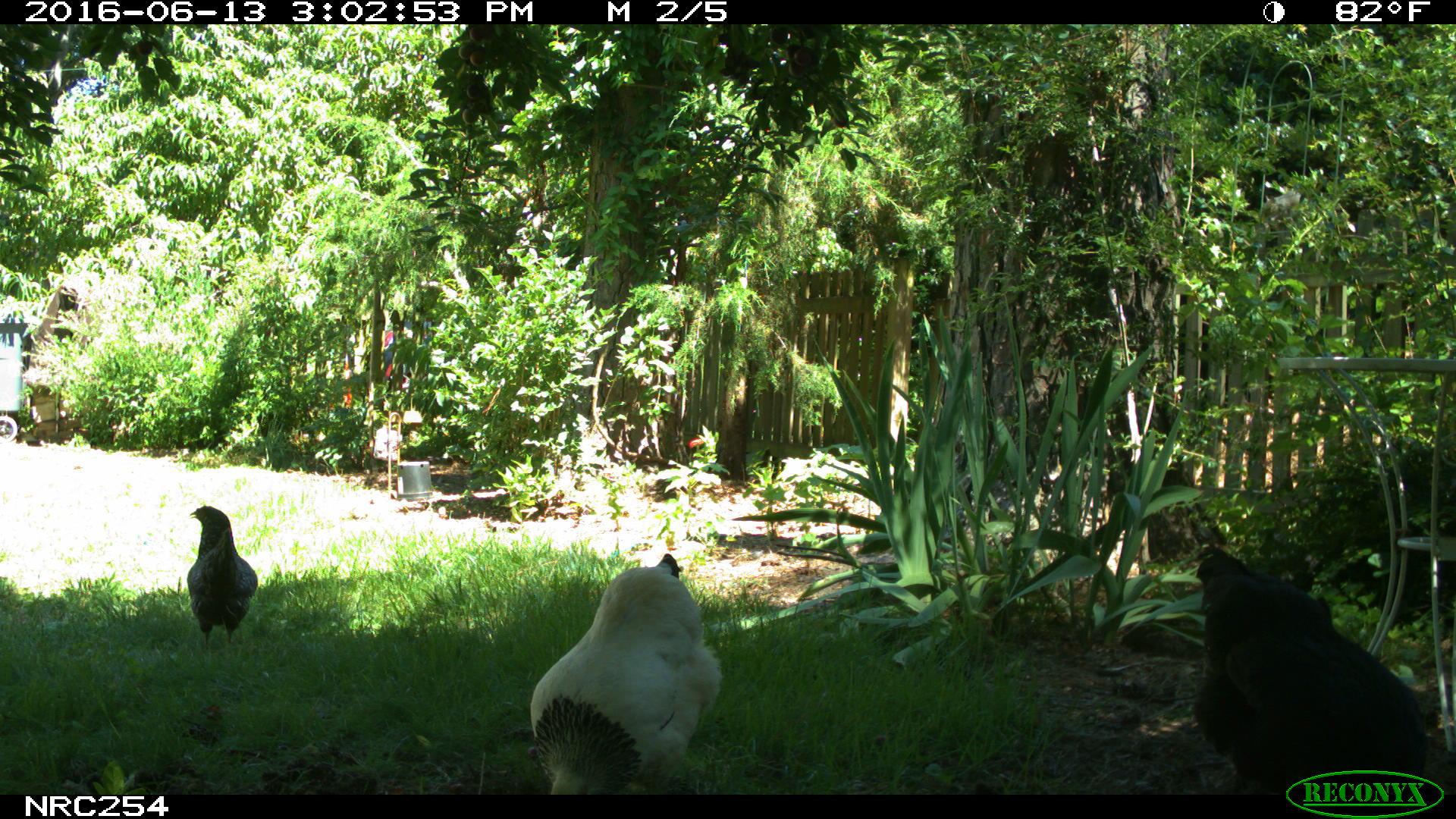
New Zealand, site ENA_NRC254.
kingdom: Animalia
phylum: Chordata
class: Aves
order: Galliformes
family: Phasianidae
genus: Gallus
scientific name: Gallus gallus domesticus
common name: chicken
Chicken (Gallus gallus domesticus).